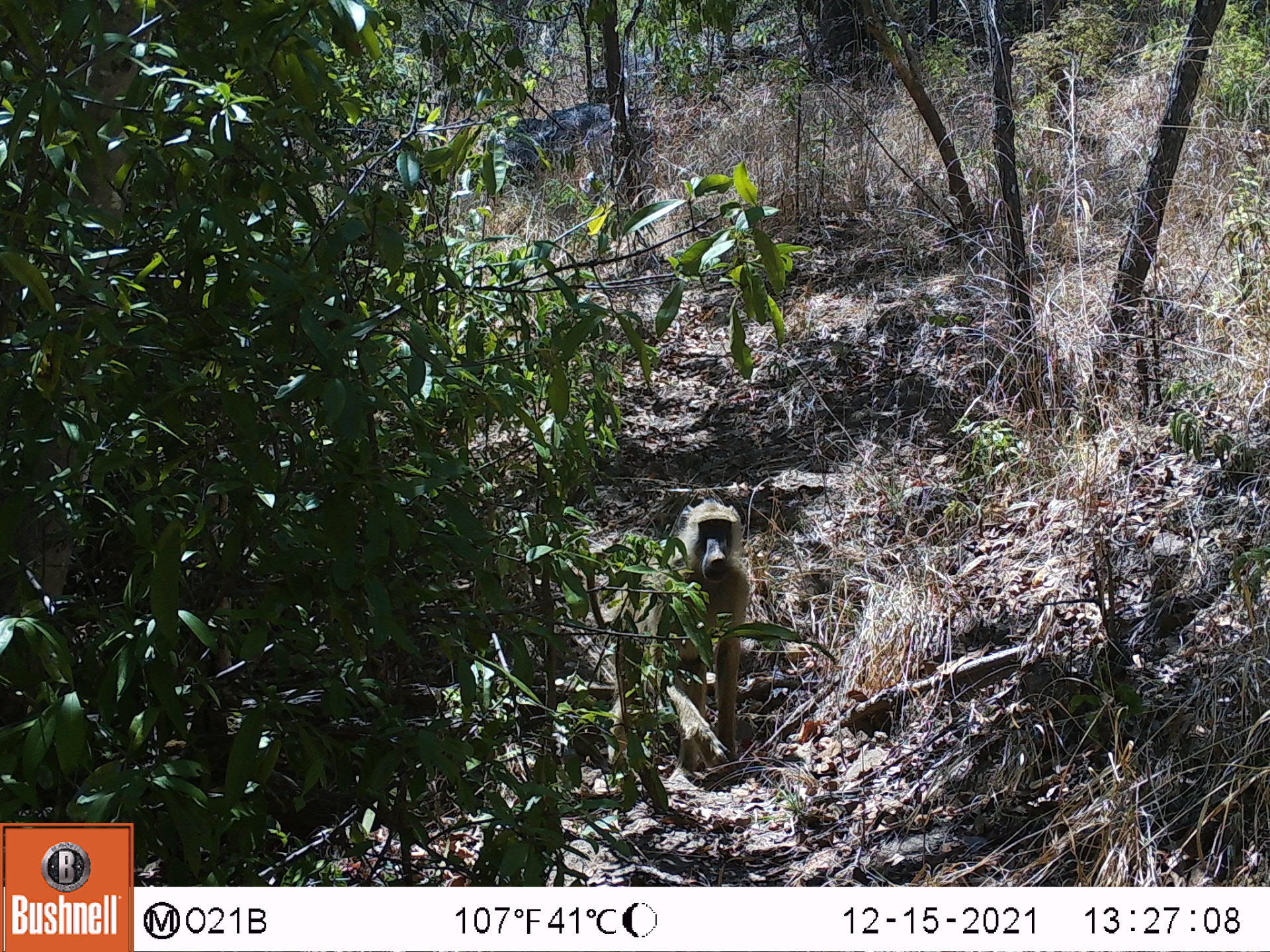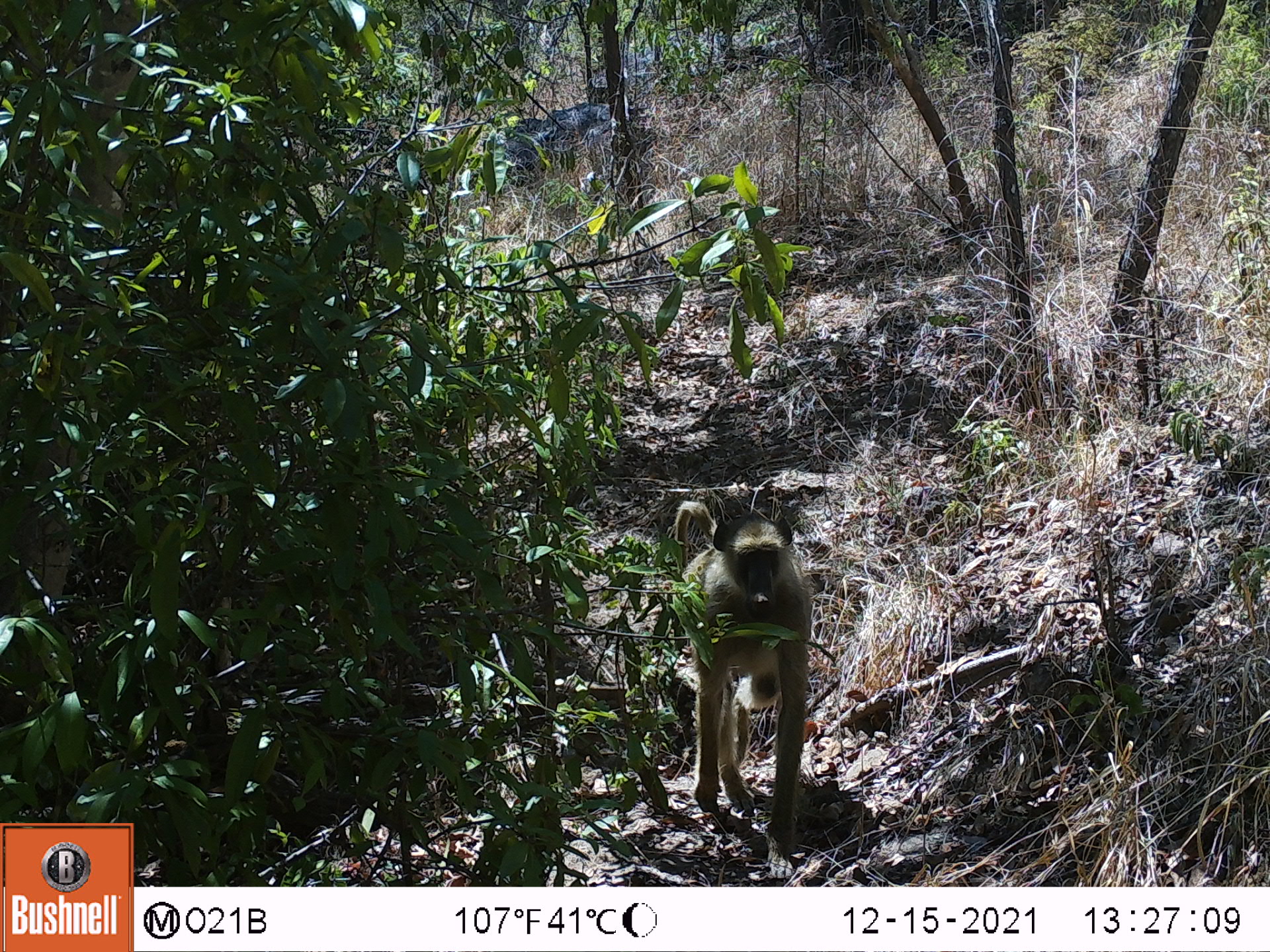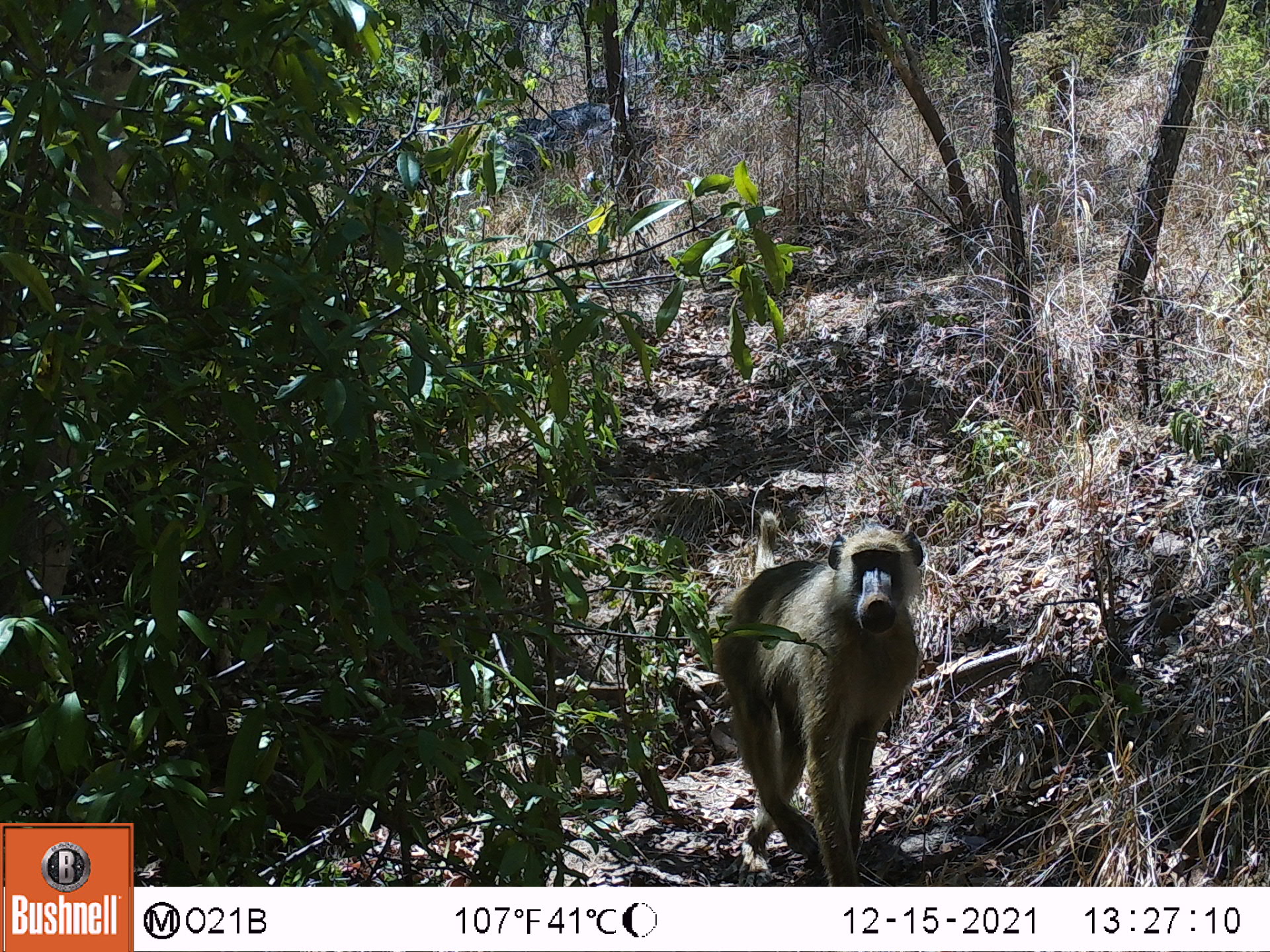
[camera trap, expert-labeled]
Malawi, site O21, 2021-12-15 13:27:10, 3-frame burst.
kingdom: Animalia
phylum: Chordata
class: Mammalia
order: Primates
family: Cercopithecidae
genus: Papio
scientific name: Papio cynocephalus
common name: yellow baboon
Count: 1.